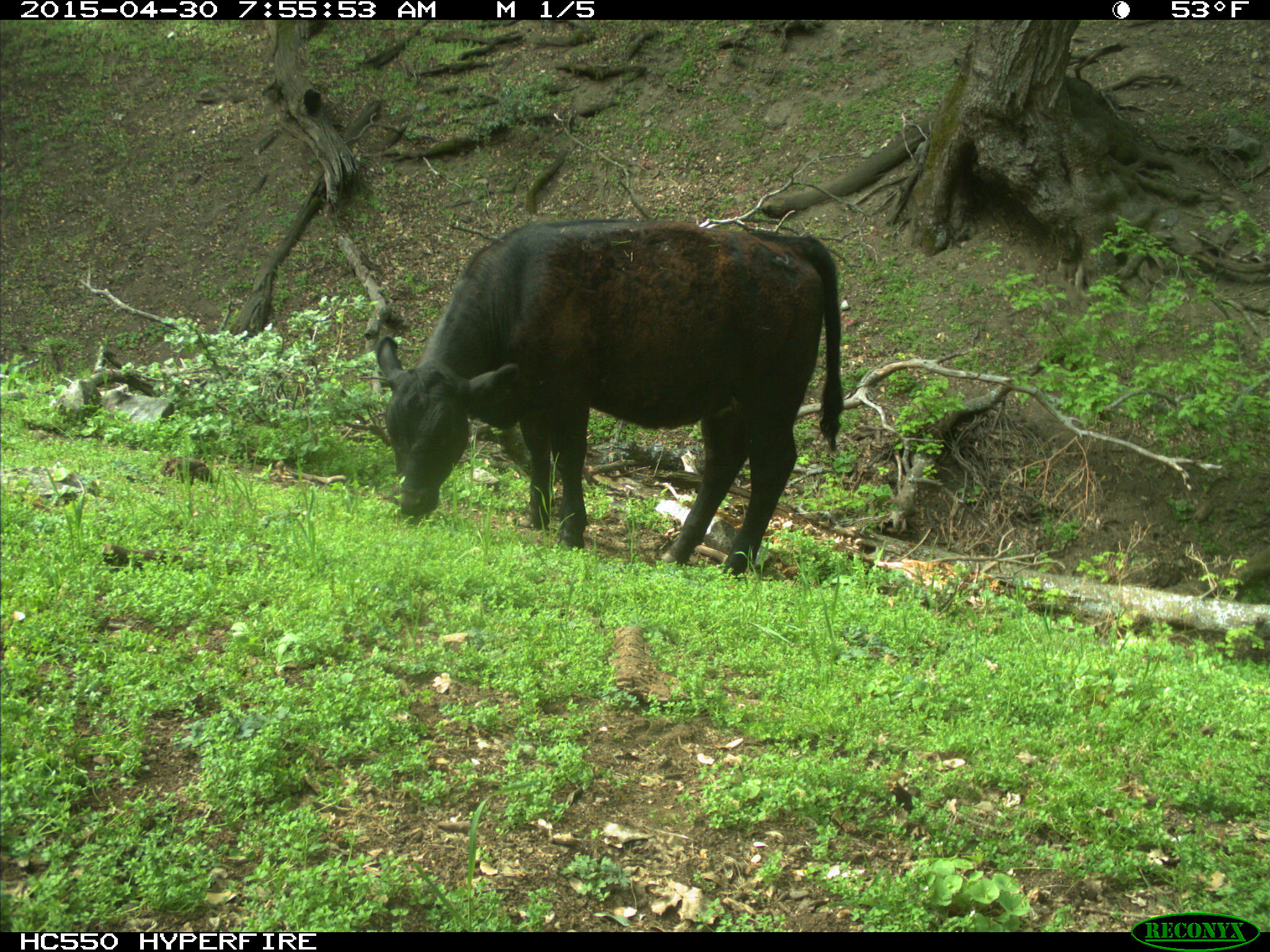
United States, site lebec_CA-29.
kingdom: Animalia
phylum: Chordata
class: Mammalia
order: Artiodactyla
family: Bovidae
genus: Bos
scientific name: Bos taurus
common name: domestic cow